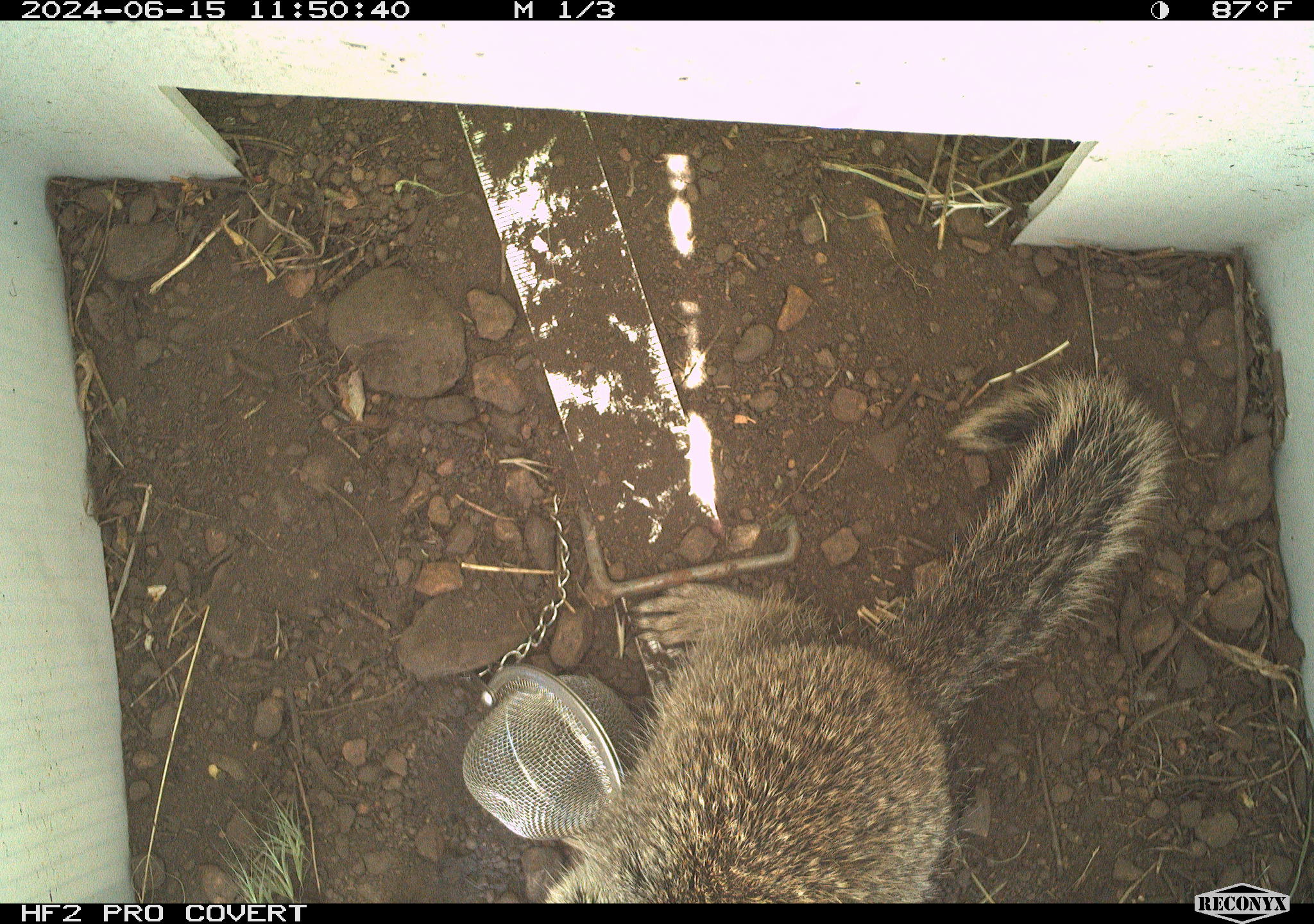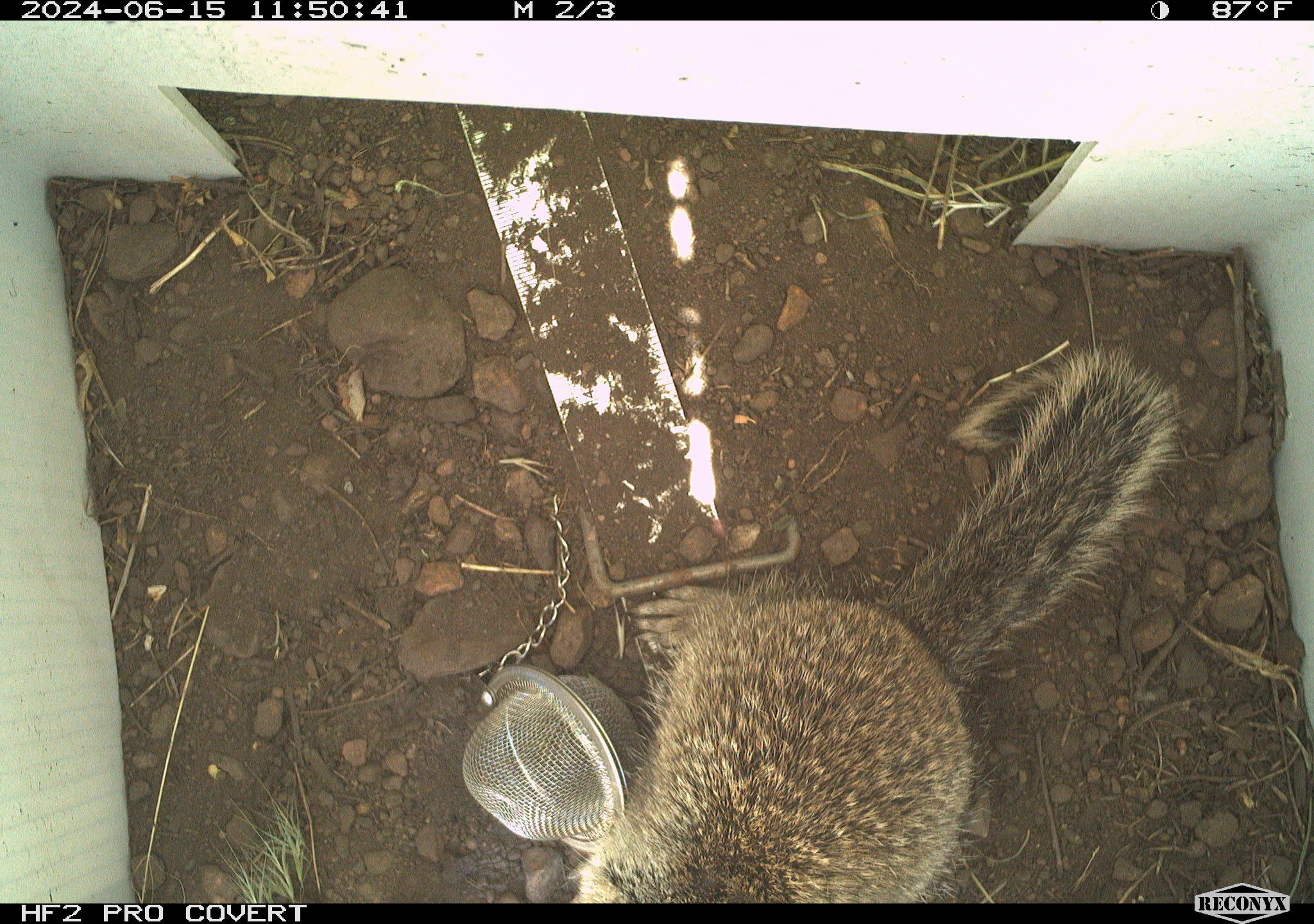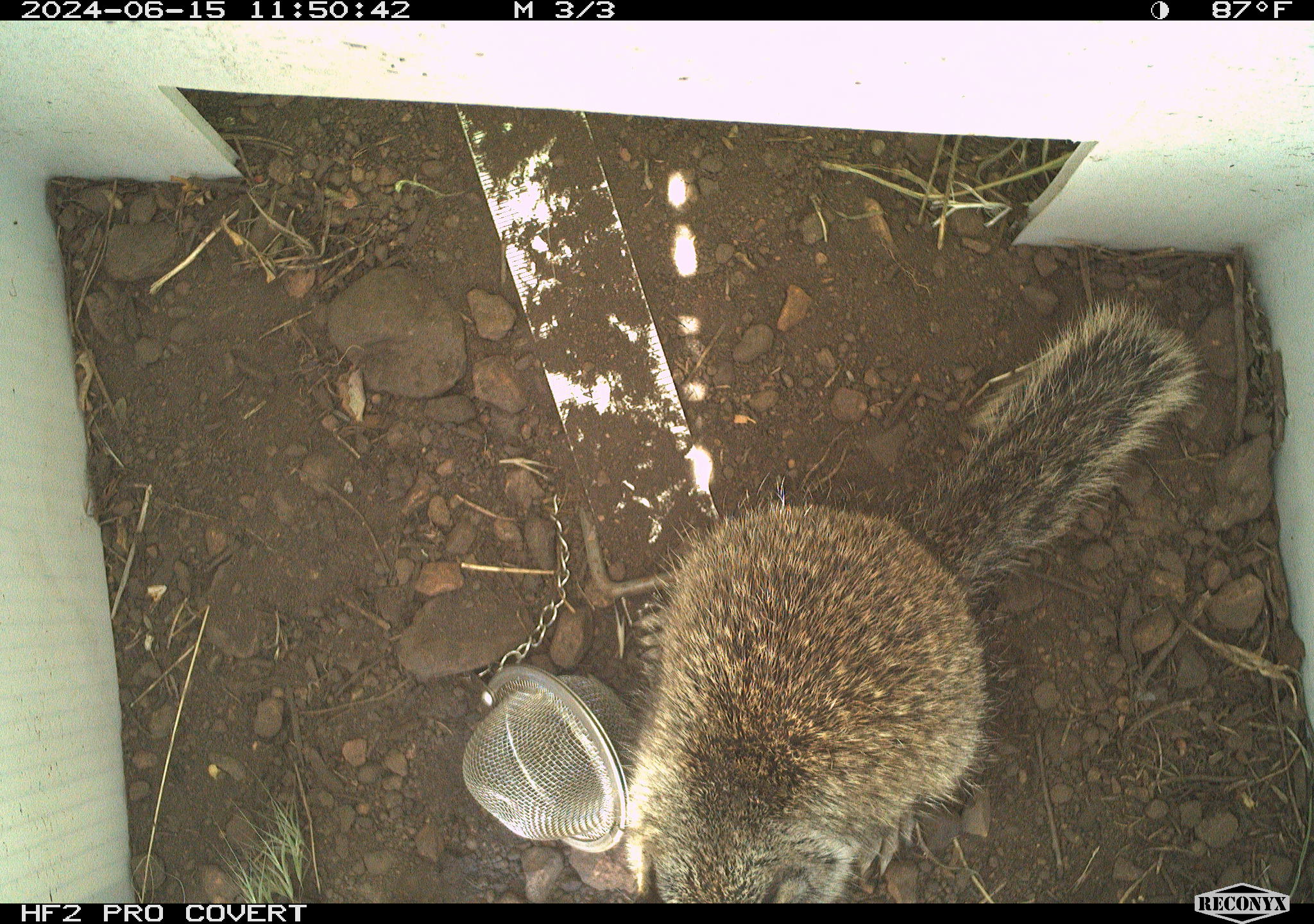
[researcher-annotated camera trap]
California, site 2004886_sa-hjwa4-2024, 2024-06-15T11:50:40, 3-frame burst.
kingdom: Animalia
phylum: Chordata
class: Mammalia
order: Rodentia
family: Sciuridae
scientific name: Sciuridae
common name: squirrels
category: sciuridae family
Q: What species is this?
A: Sciuridae family (squirrels) (Sciuridae).